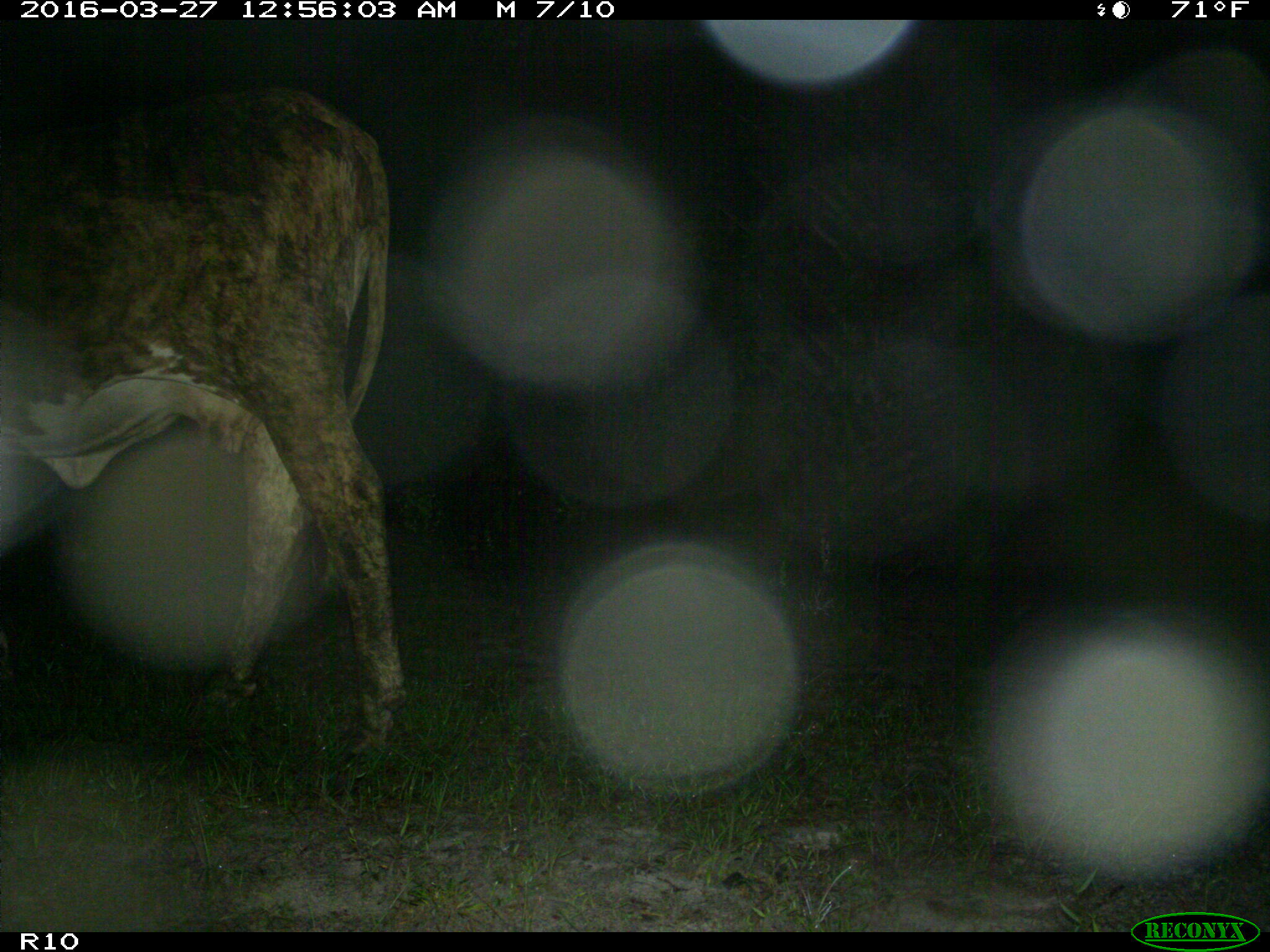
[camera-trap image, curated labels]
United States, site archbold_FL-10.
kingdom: Animalia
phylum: Chordata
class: Mammalia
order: Artiodactyla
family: Bovidae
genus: Bos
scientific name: Bos taurus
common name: domestic cow